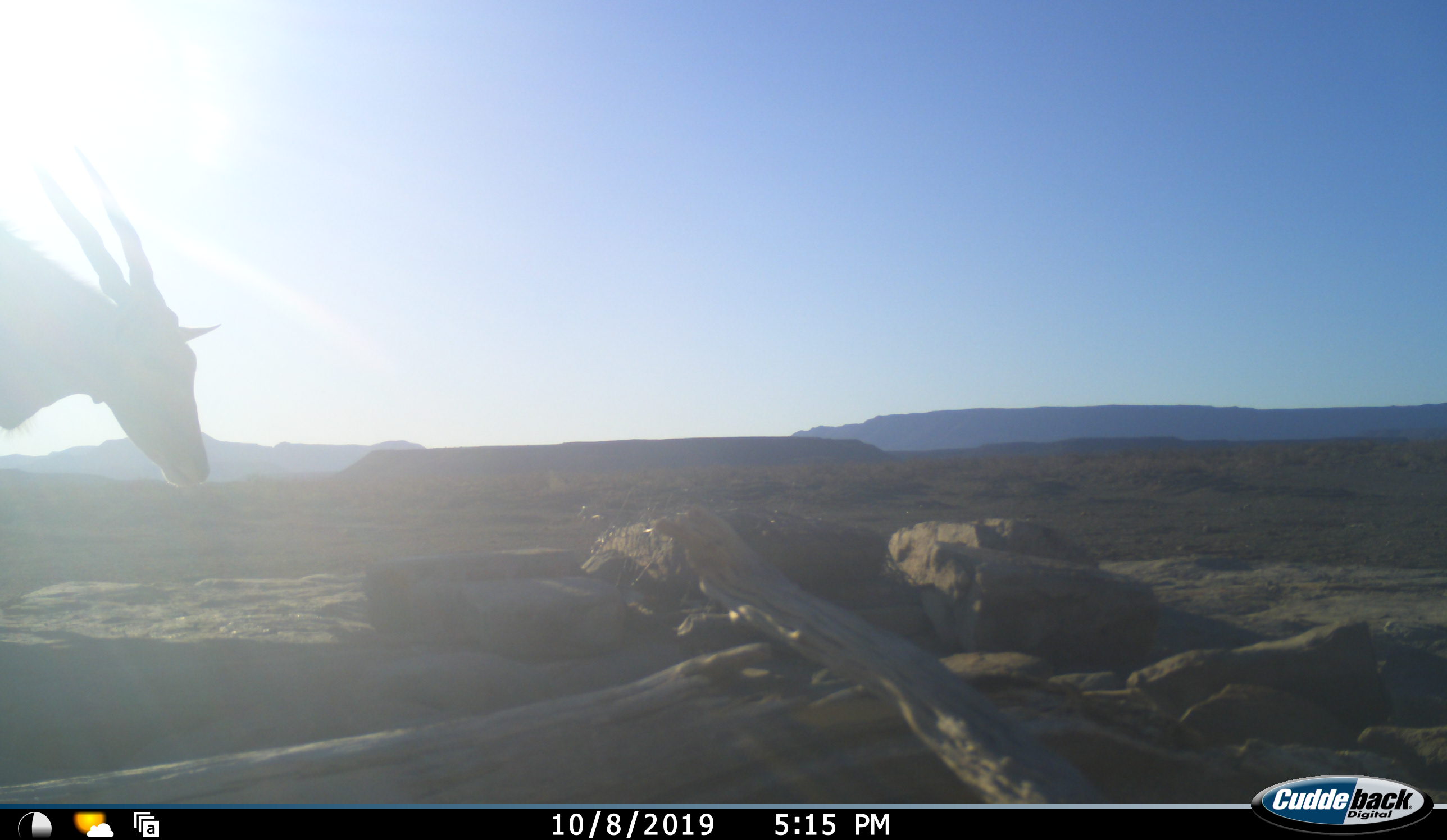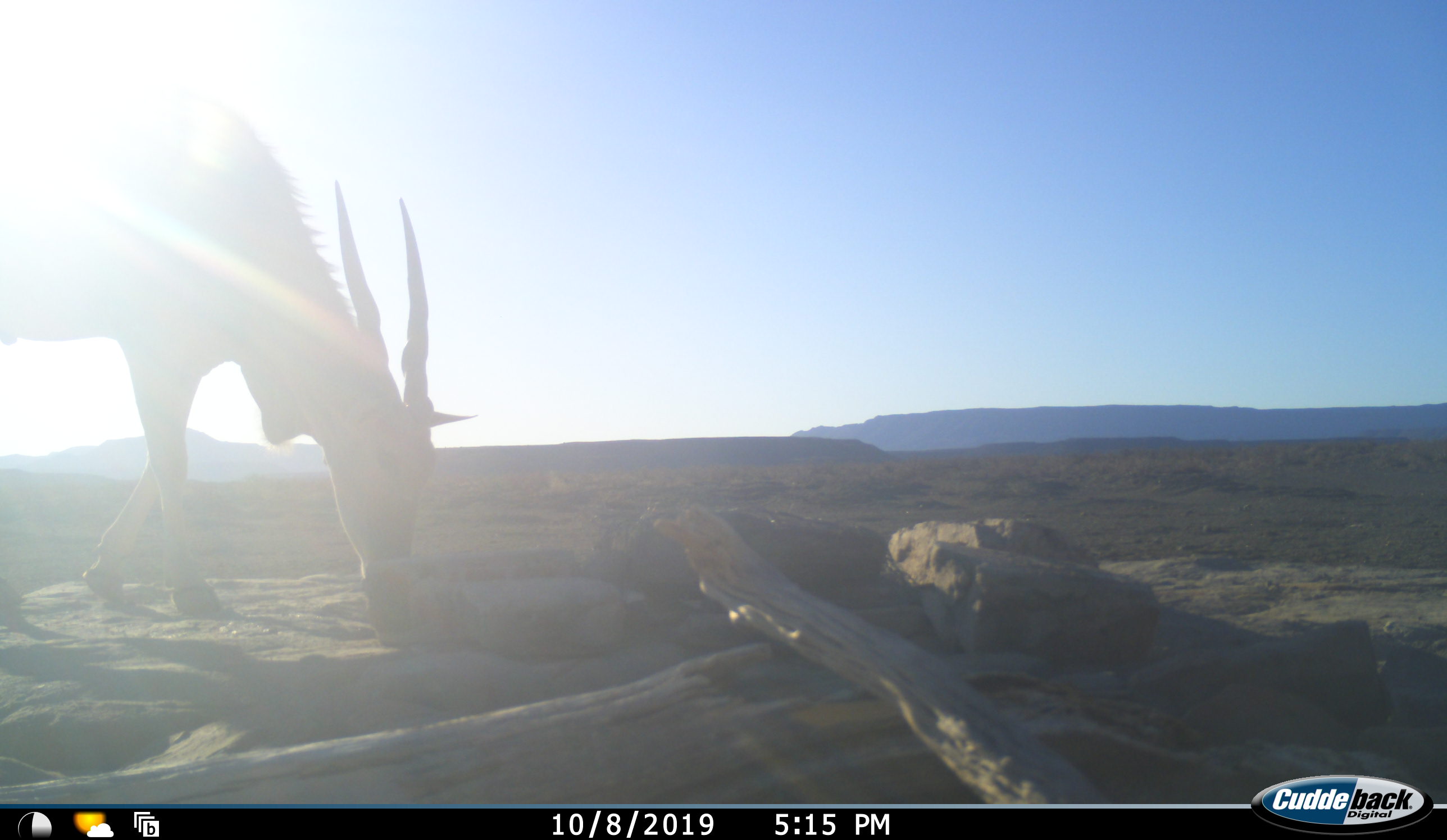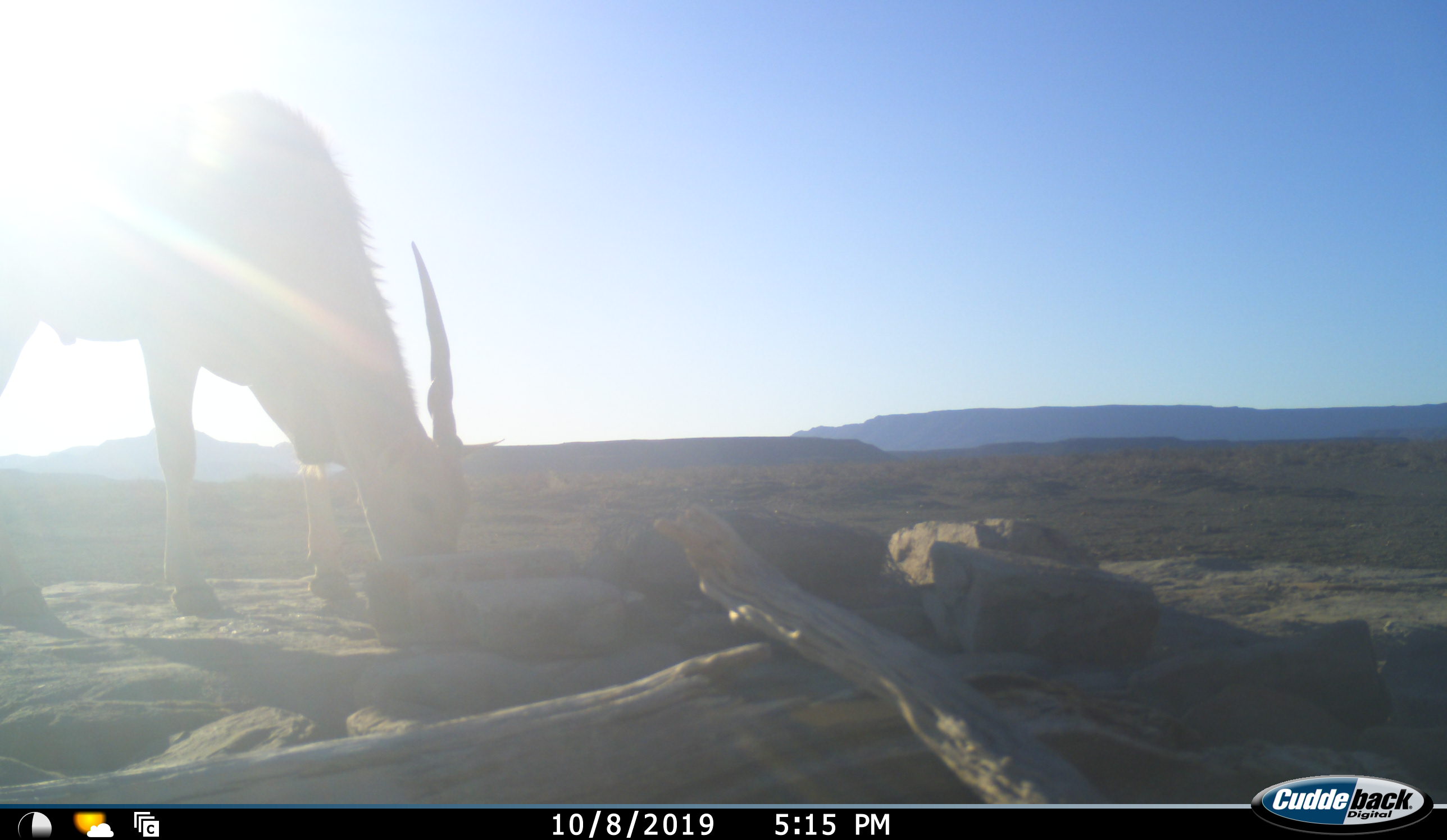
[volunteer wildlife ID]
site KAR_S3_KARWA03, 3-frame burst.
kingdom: Animalia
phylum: Chordata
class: Mammalia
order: Artiodactyla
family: Bovidae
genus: Tragelaphus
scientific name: Tragelaphus oryx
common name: eland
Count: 1.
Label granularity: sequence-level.